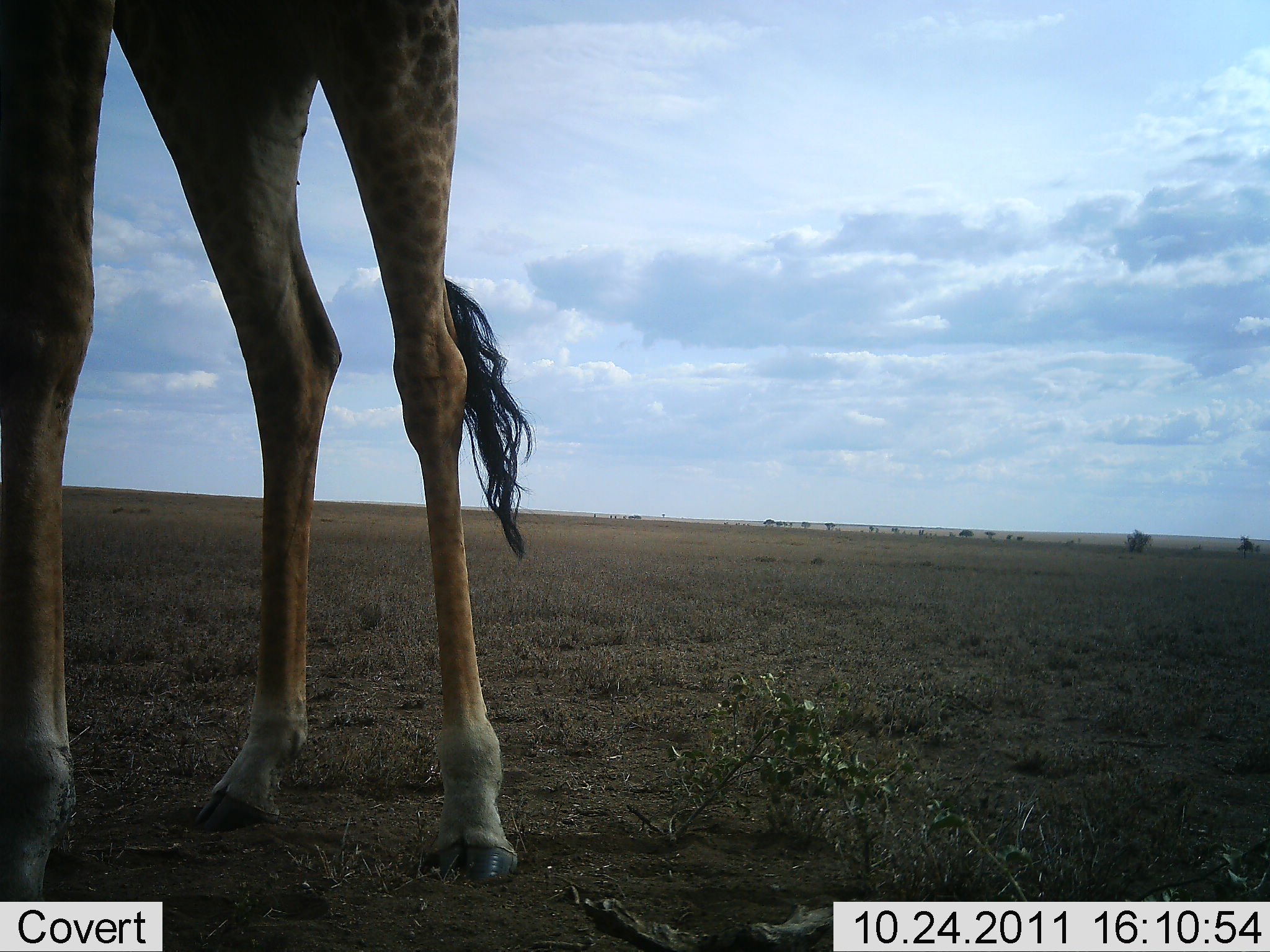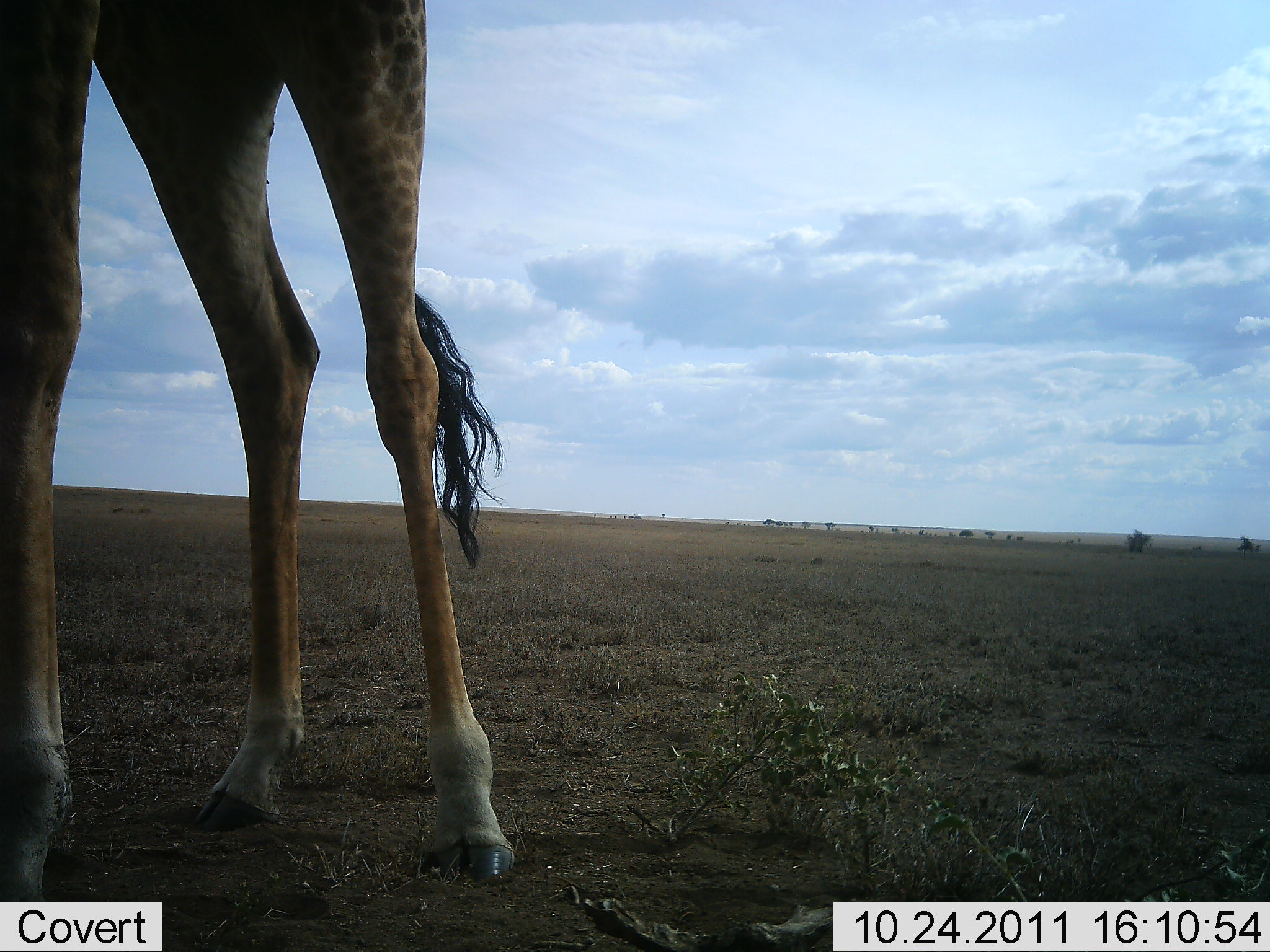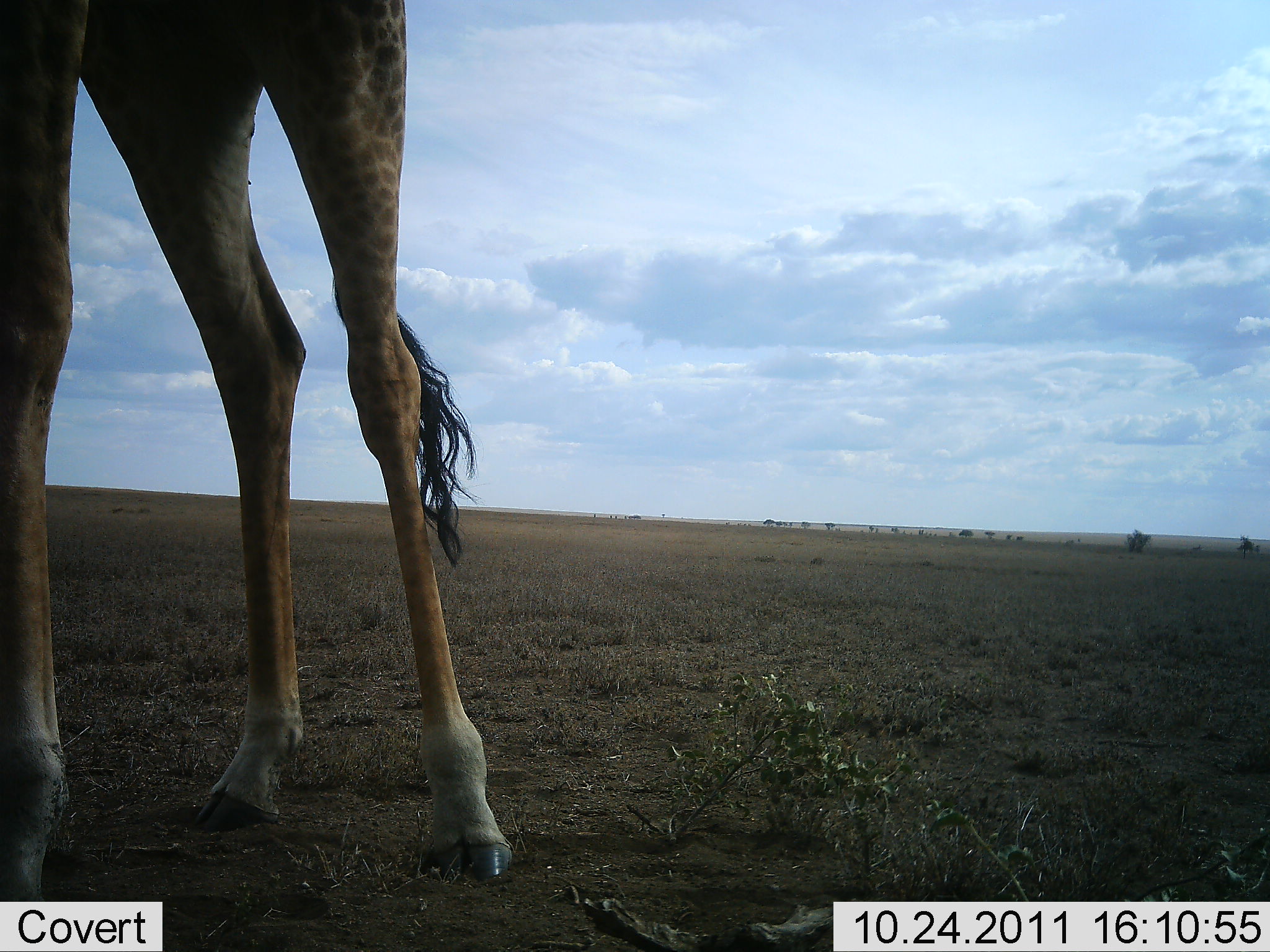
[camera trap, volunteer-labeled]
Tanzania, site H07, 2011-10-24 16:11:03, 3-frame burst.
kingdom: Animalia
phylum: Chordata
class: Mammalia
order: Artiodactyla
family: Giraffidae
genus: Giraffa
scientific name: Giraffa camelopardalis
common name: giraffe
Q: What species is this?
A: Giraffe (Giraffa camelopardalis).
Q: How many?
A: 1.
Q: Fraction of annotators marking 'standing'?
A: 93%.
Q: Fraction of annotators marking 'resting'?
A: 0%.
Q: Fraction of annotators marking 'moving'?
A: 0%.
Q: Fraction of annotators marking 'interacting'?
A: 7%.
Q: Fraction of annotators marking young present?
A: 0%.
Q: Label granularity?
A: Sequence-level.